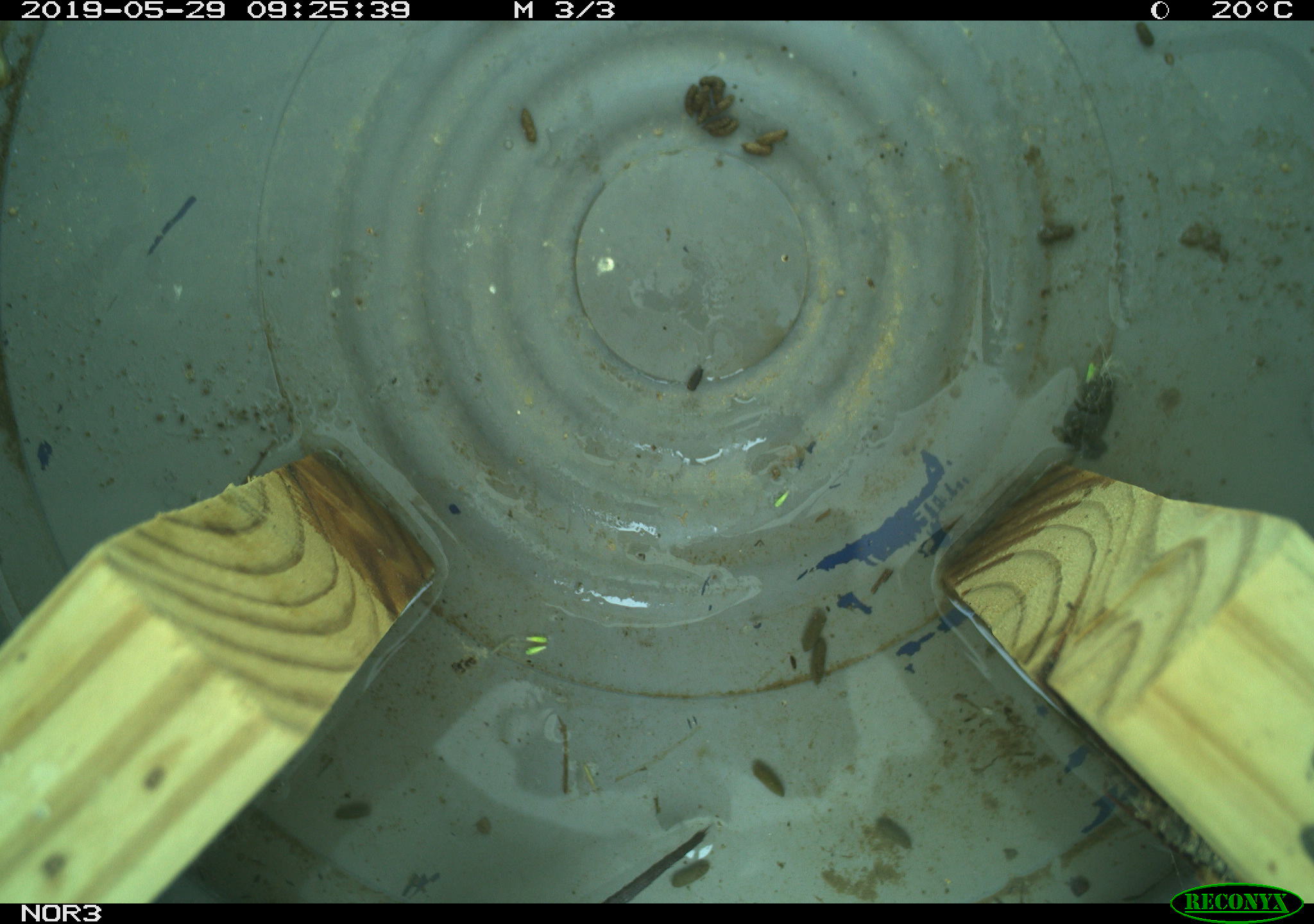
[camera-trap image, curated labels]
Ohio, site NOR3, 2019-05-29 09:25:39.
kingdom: Animalia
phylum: Chordata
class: Mammalia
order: Rodentia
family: Cricetidae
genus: Microtus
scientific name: Microtus pennsylvanicus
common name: meadow vole